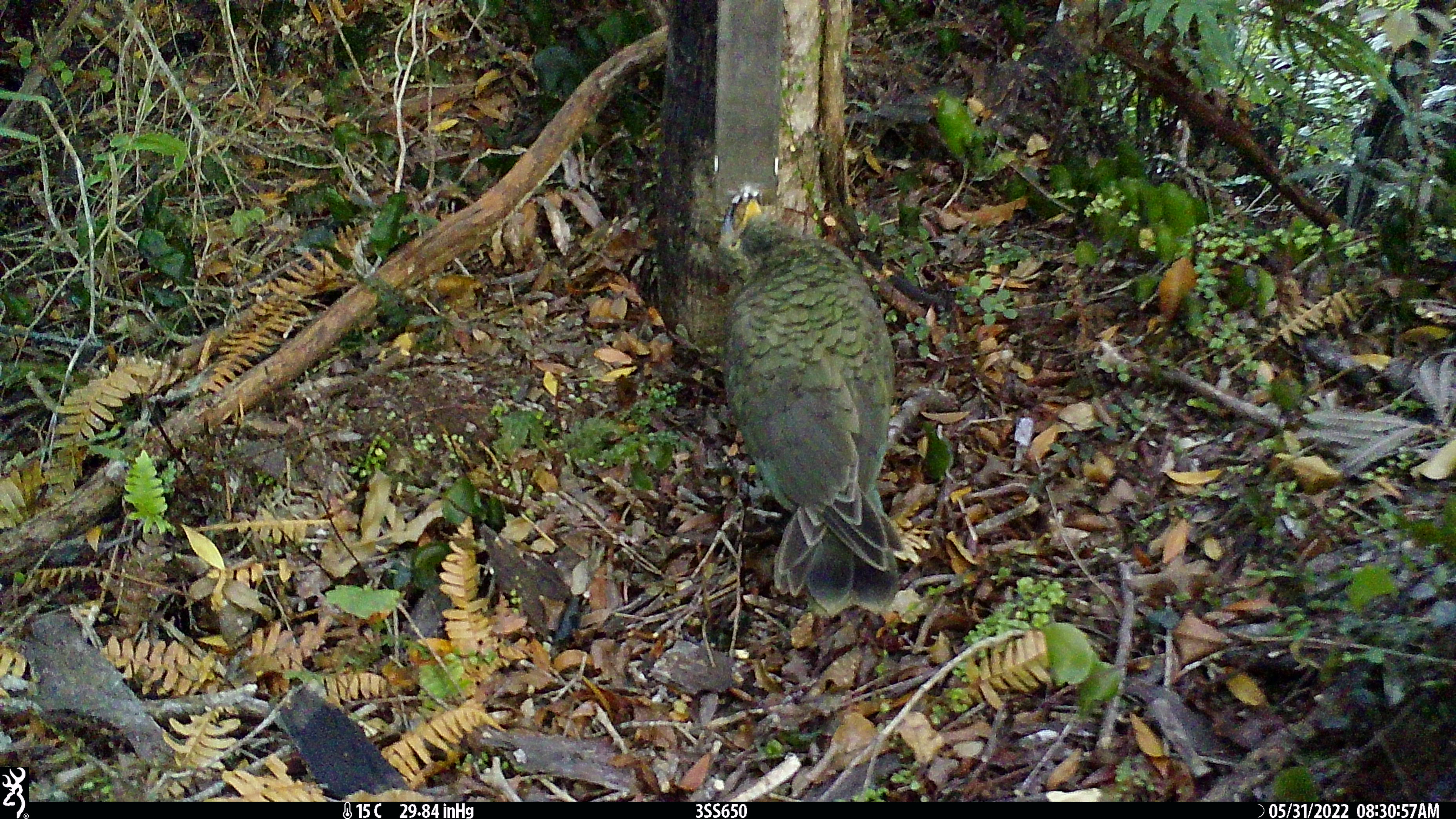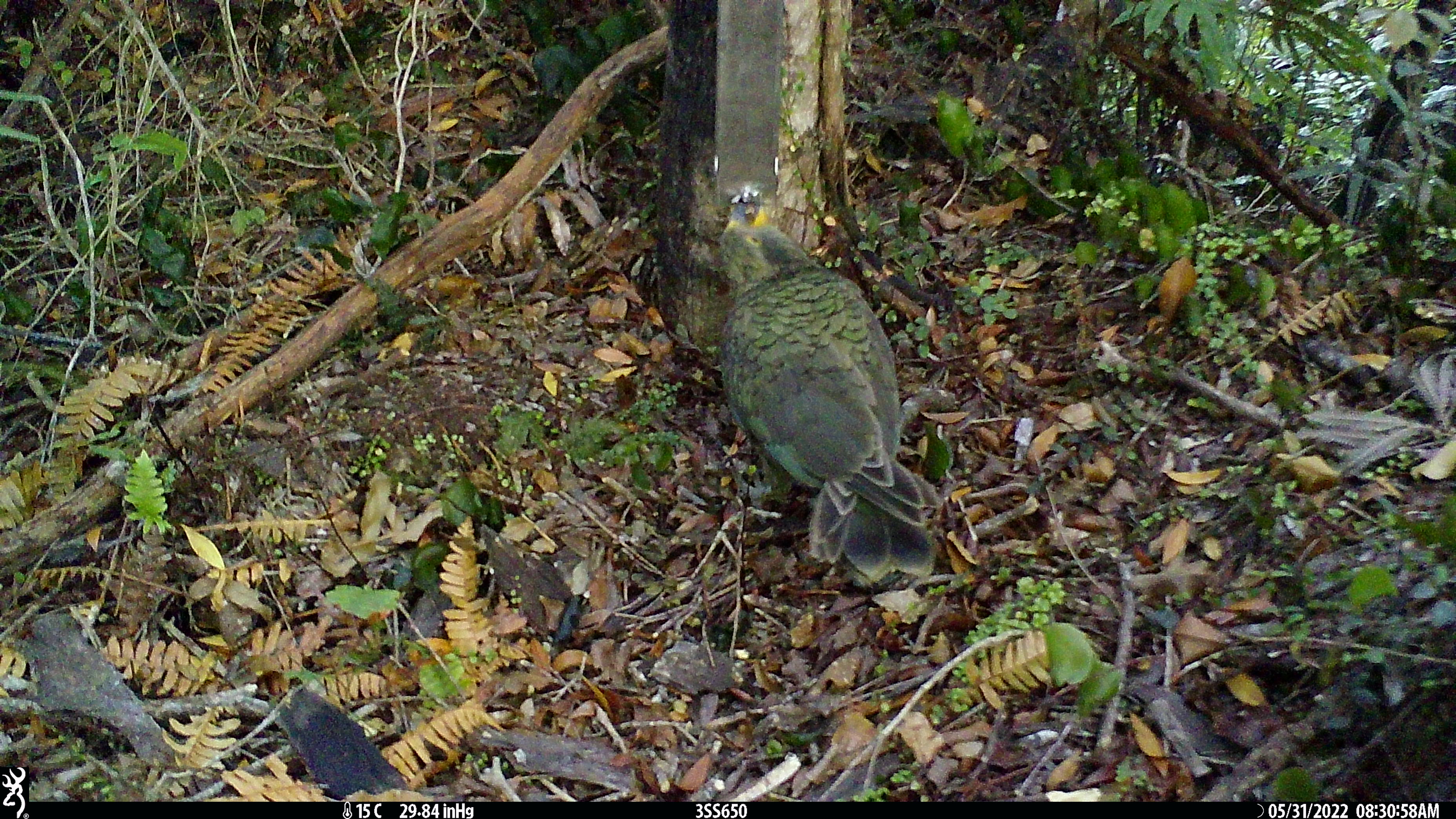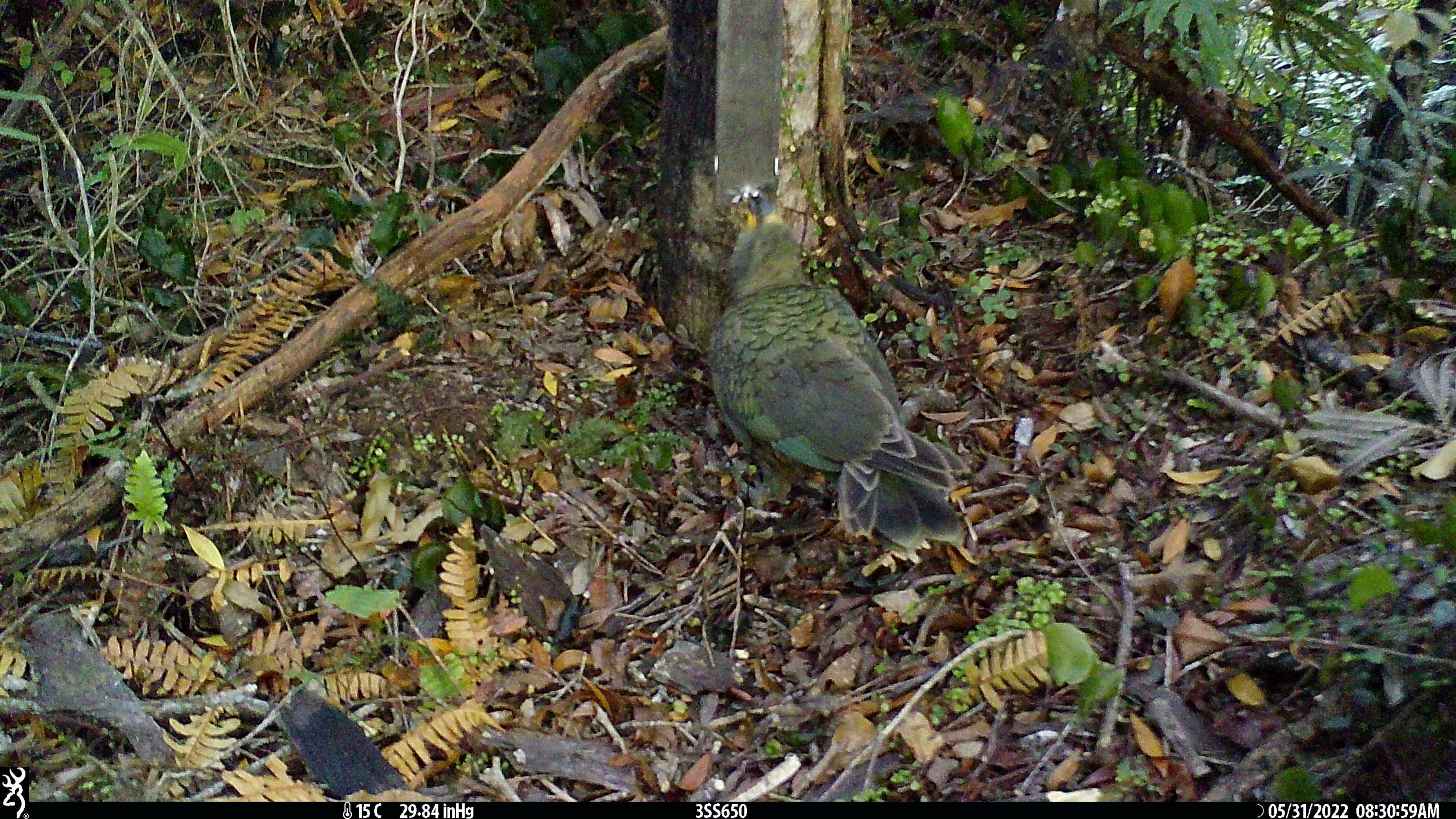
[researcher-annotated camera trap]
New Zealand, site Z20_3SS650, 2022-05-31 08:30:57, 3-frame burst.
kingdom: Animalia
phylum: Chordata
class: Aves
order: Psittaciformes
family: Strigopidae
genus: Nestor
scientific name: Nestor notabilis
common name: kea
Kea (Nestor notabilis).